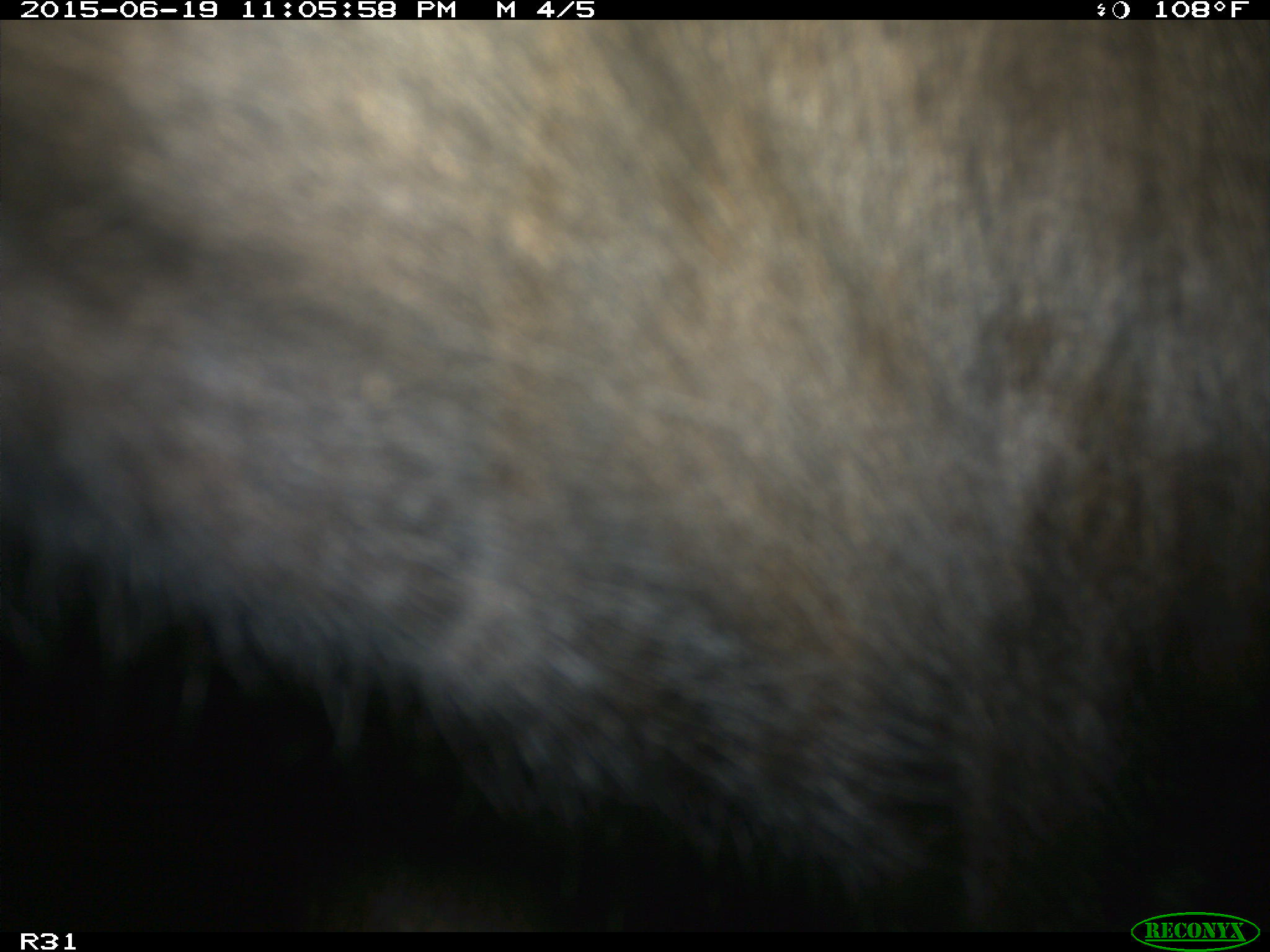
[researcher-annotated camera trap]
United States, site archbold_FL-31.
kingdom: Animalia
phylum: Chordata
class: Mammalia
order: Artiodactyla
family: Bovidae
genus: Bos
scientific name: Bos taurus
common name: domestic cow